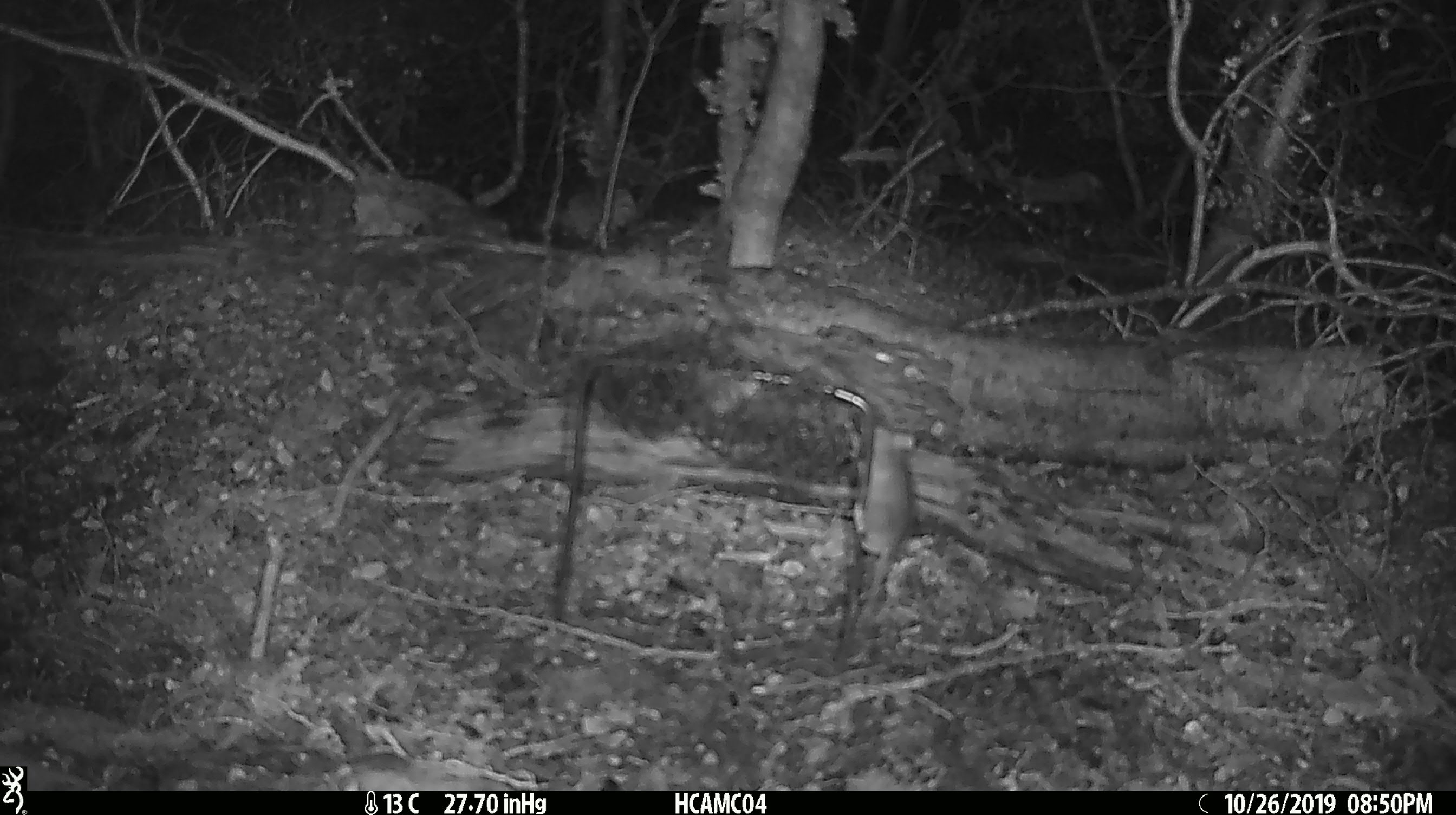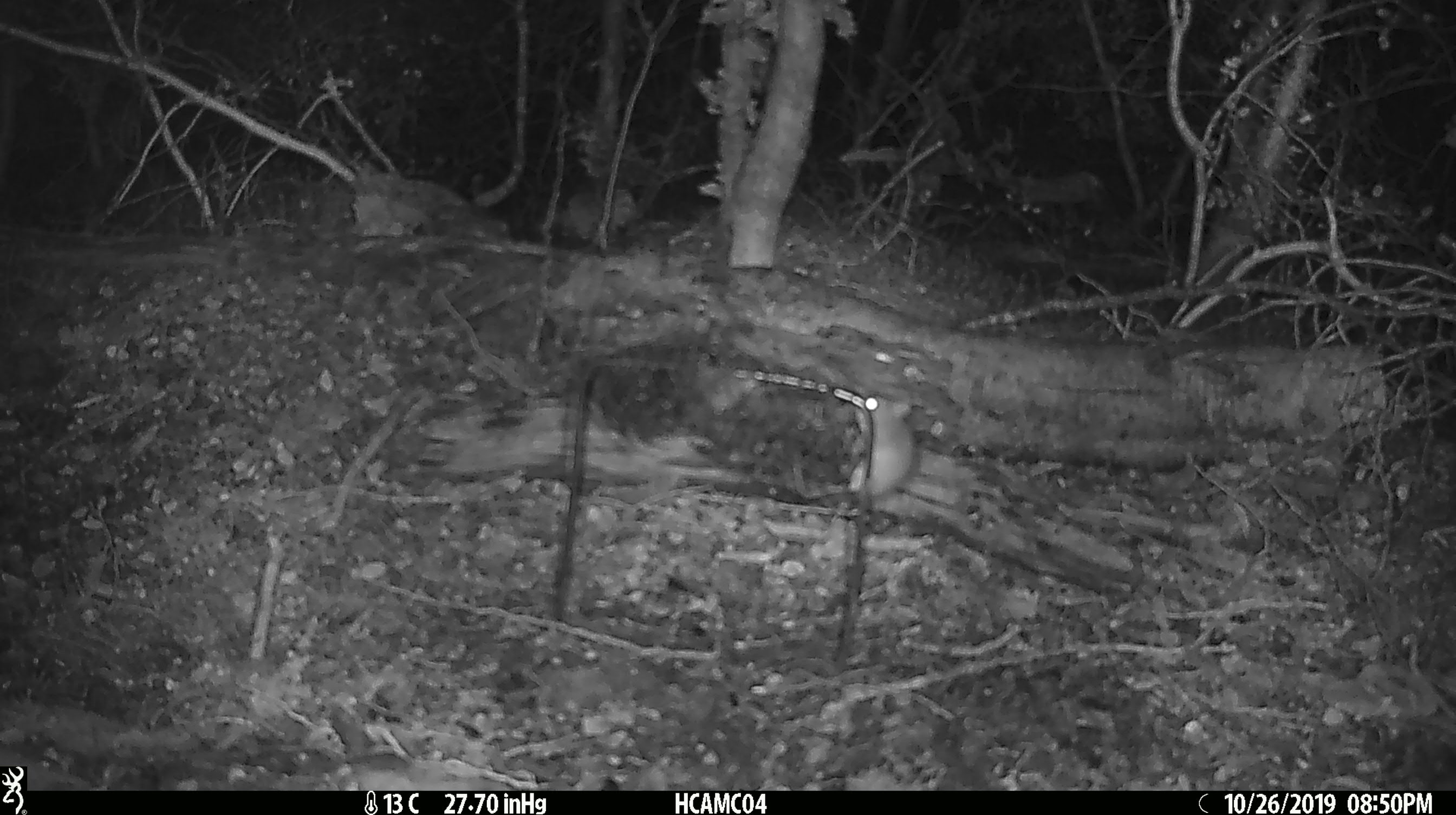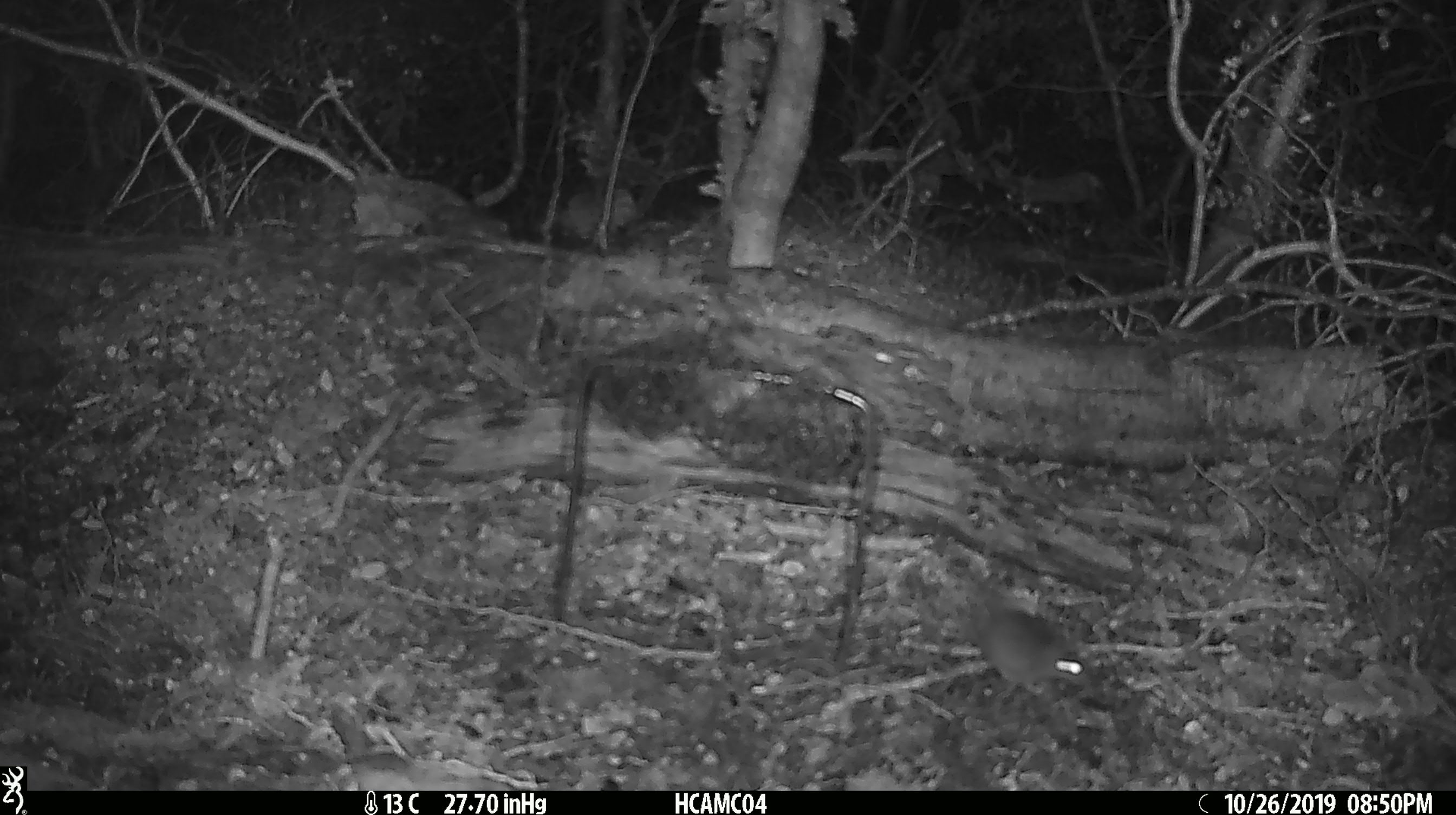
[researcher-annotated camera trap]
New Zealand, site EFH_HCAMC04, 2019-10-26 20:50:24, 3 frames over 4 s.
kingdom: Animalia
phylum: Chordata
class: Mammalia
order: Rodentia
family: Muridae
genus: Mus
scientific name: Mus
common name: mouse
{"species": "mouse (Mus)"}